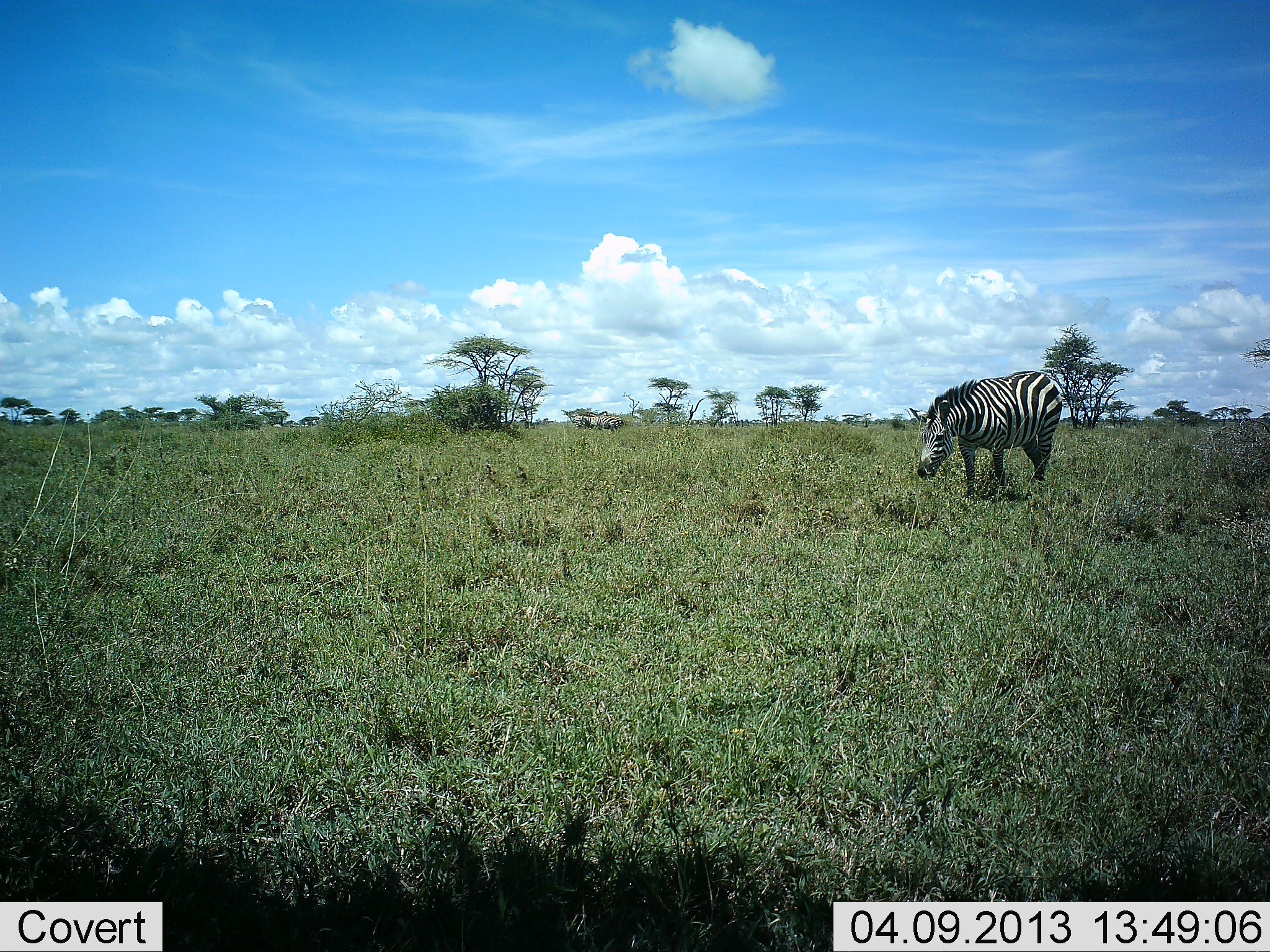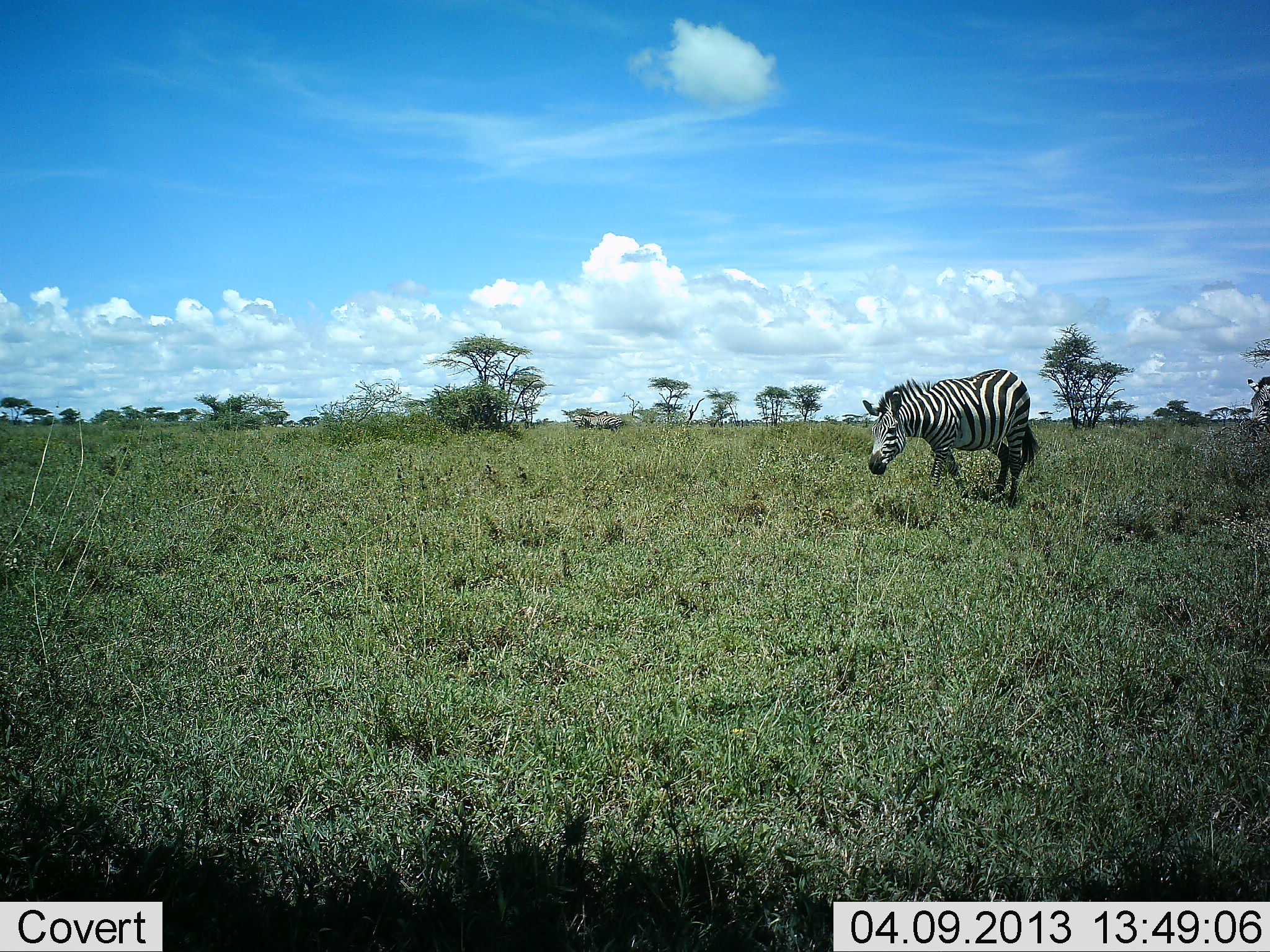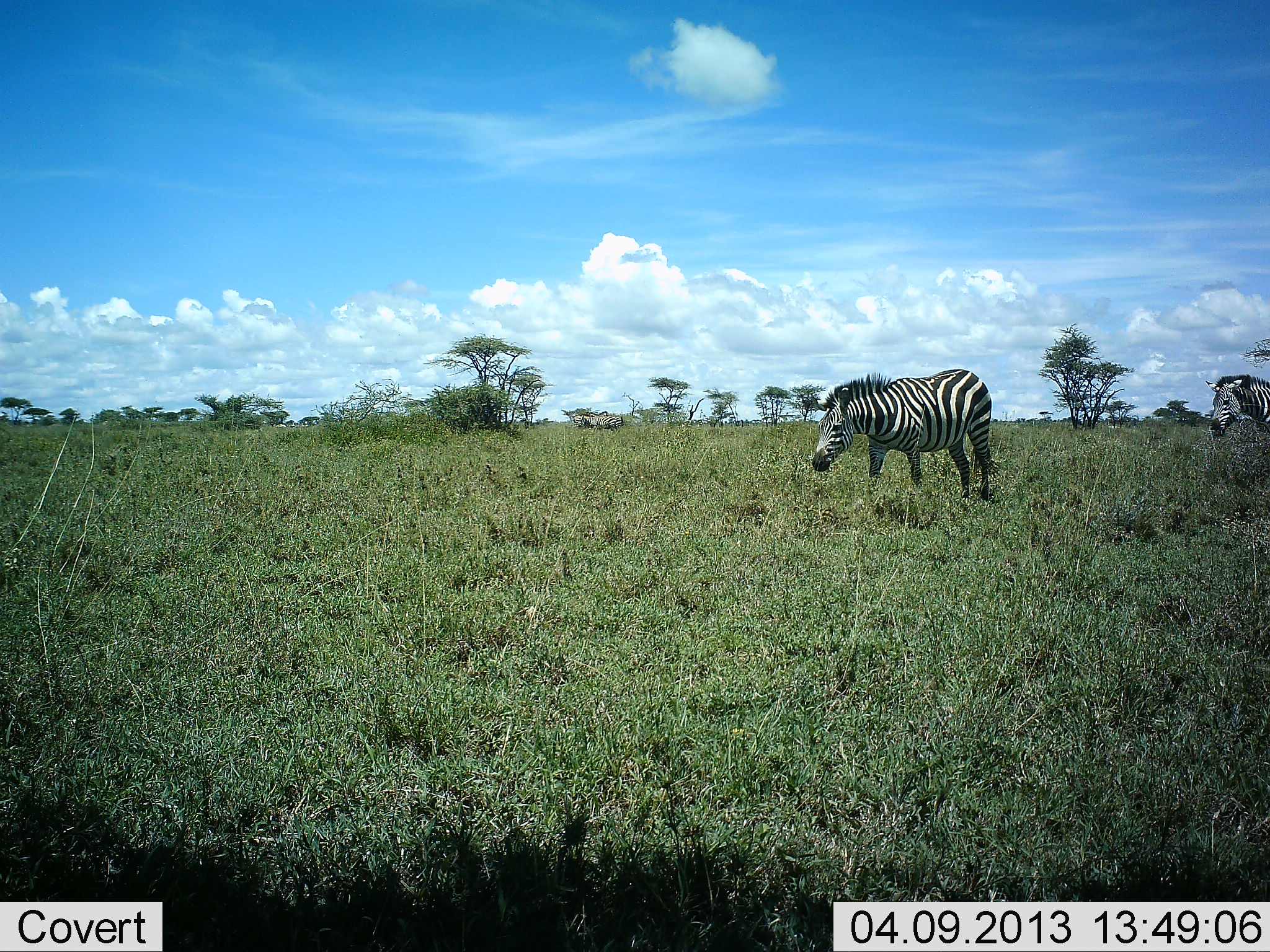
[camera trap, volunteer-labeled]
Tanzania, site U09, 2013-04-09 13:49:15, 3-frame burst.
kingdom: Animalia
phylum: Chordata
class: Mammalia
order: Perissodactyla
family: Equidae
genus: Equus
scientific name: Equus quagga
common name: plains zebra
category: zebra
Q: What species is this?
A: Zebra (plains zebra) (Equus quagga).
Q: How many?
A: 2.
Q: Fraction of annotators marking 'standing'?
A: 6%.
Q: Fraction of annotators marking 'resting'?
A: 0%.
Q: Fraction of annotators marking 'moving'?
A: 97%.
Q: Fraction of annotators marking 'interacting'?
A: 0%.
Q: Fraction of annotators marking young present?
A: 0%.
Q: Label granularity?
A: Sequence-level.